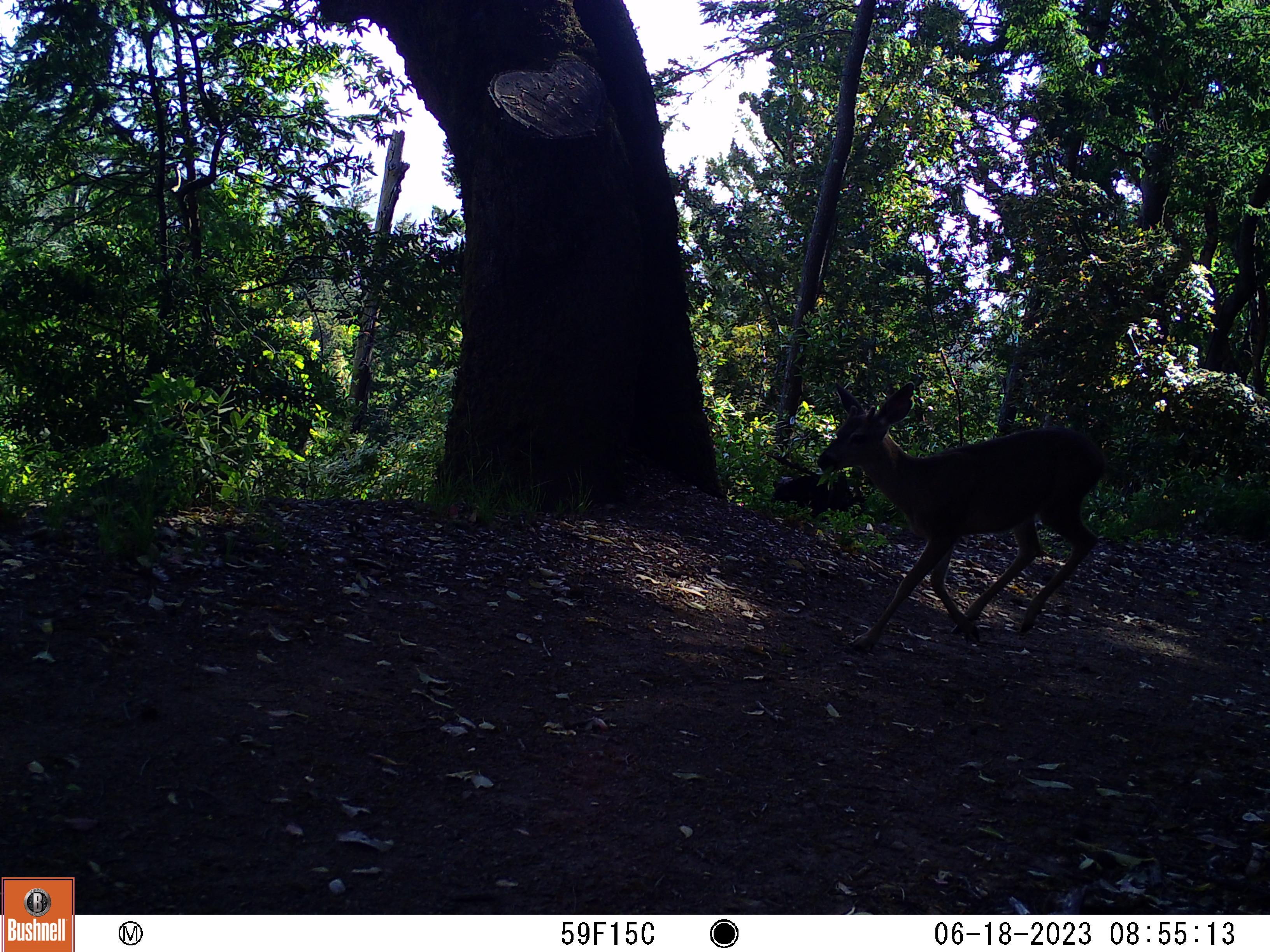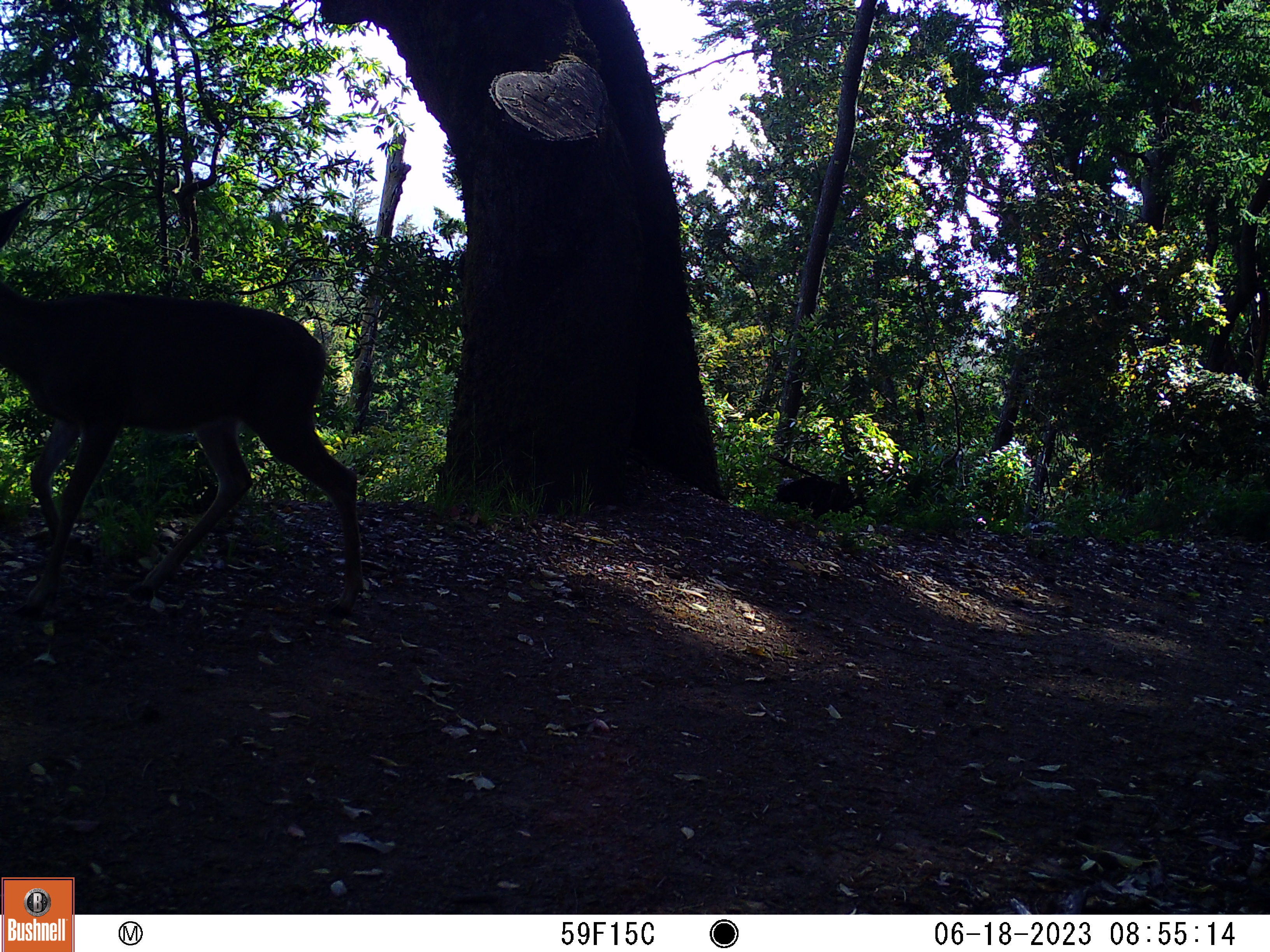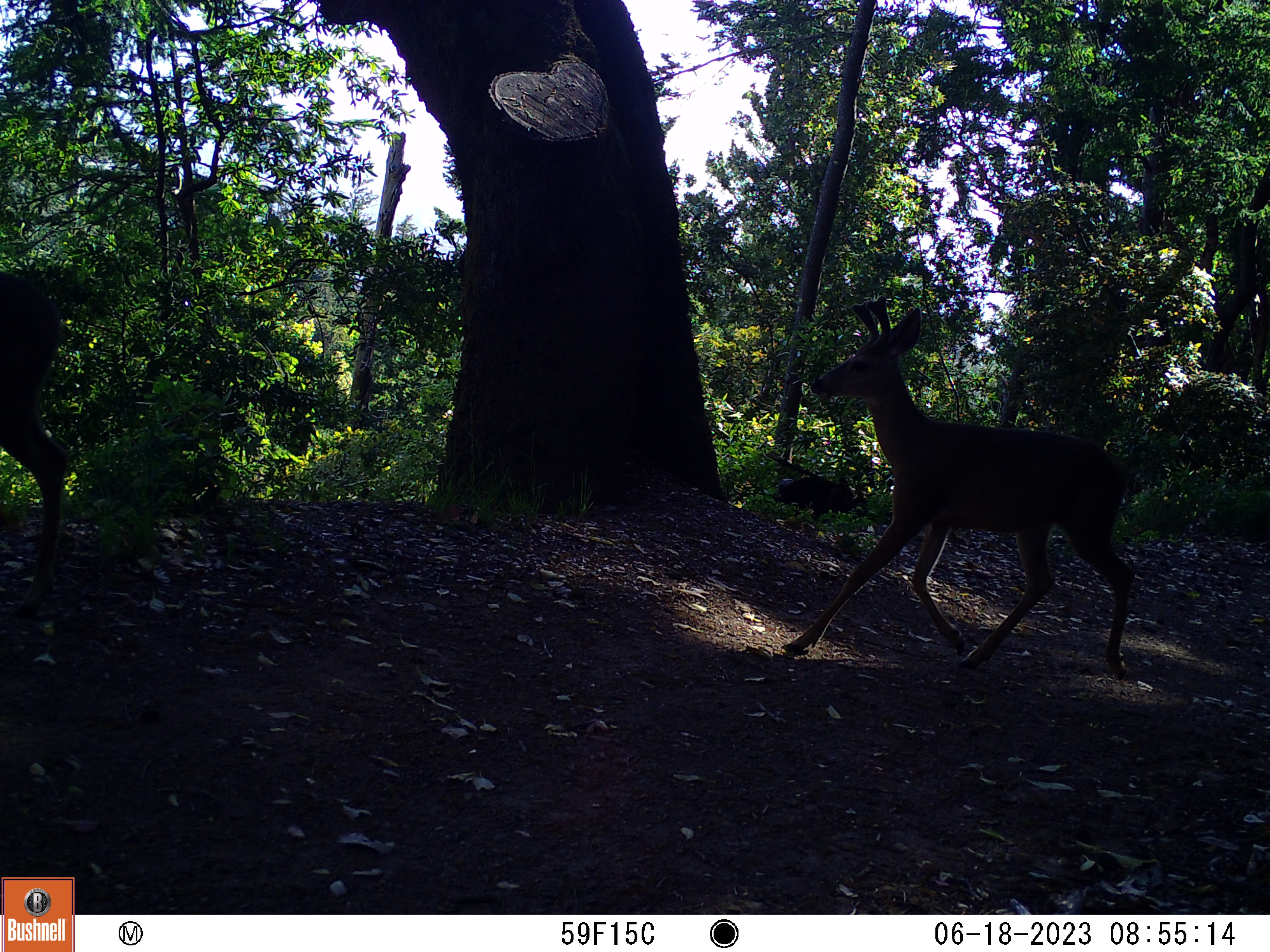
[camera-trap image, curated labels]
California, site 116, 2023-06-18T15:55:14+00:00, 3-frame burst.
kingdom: Animalia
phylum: Chordata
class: Mammalia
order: Artiodactyla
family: Cervidae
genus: Odocoileus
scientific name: Odocoileus hemionus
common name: mule deer